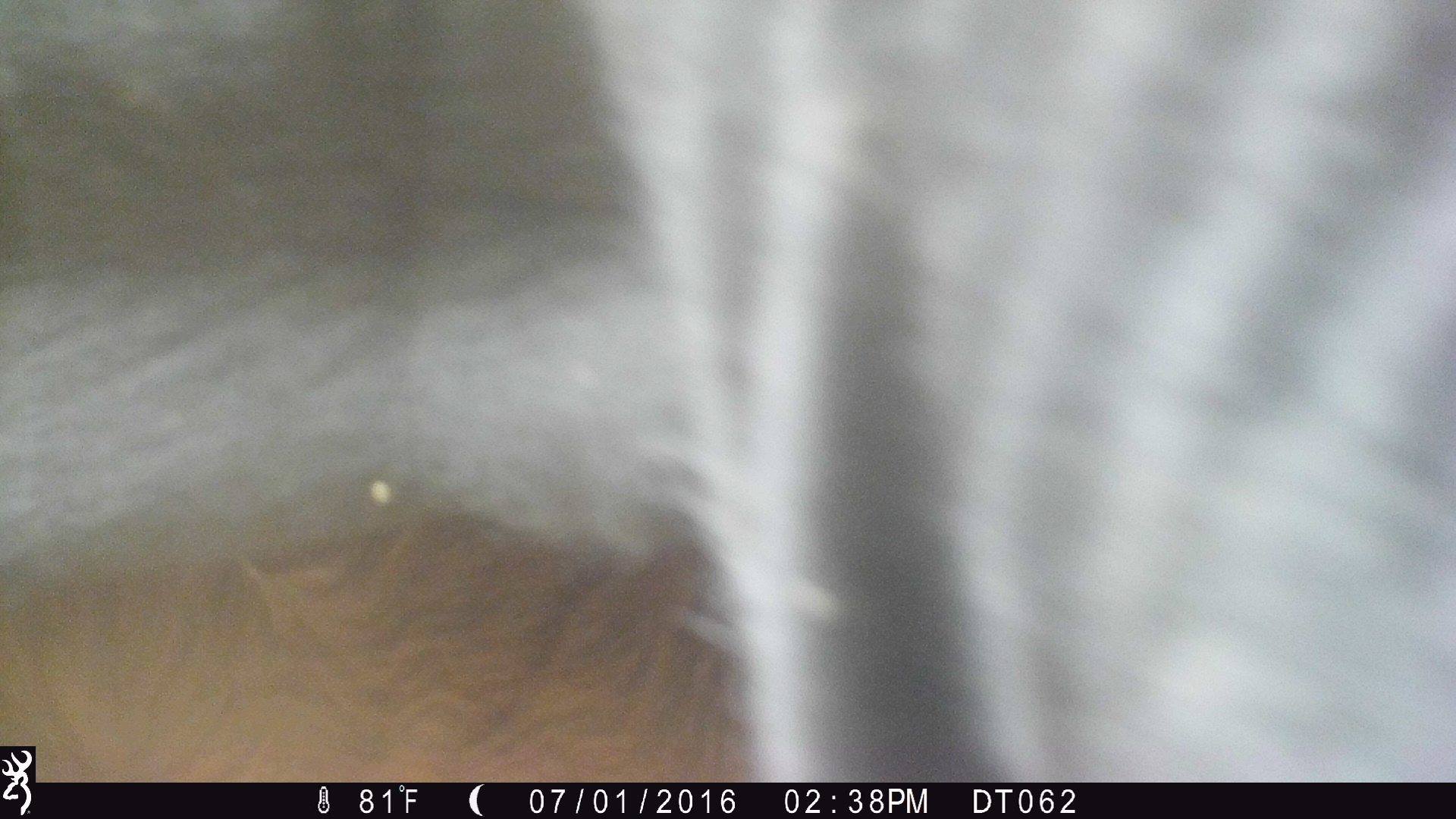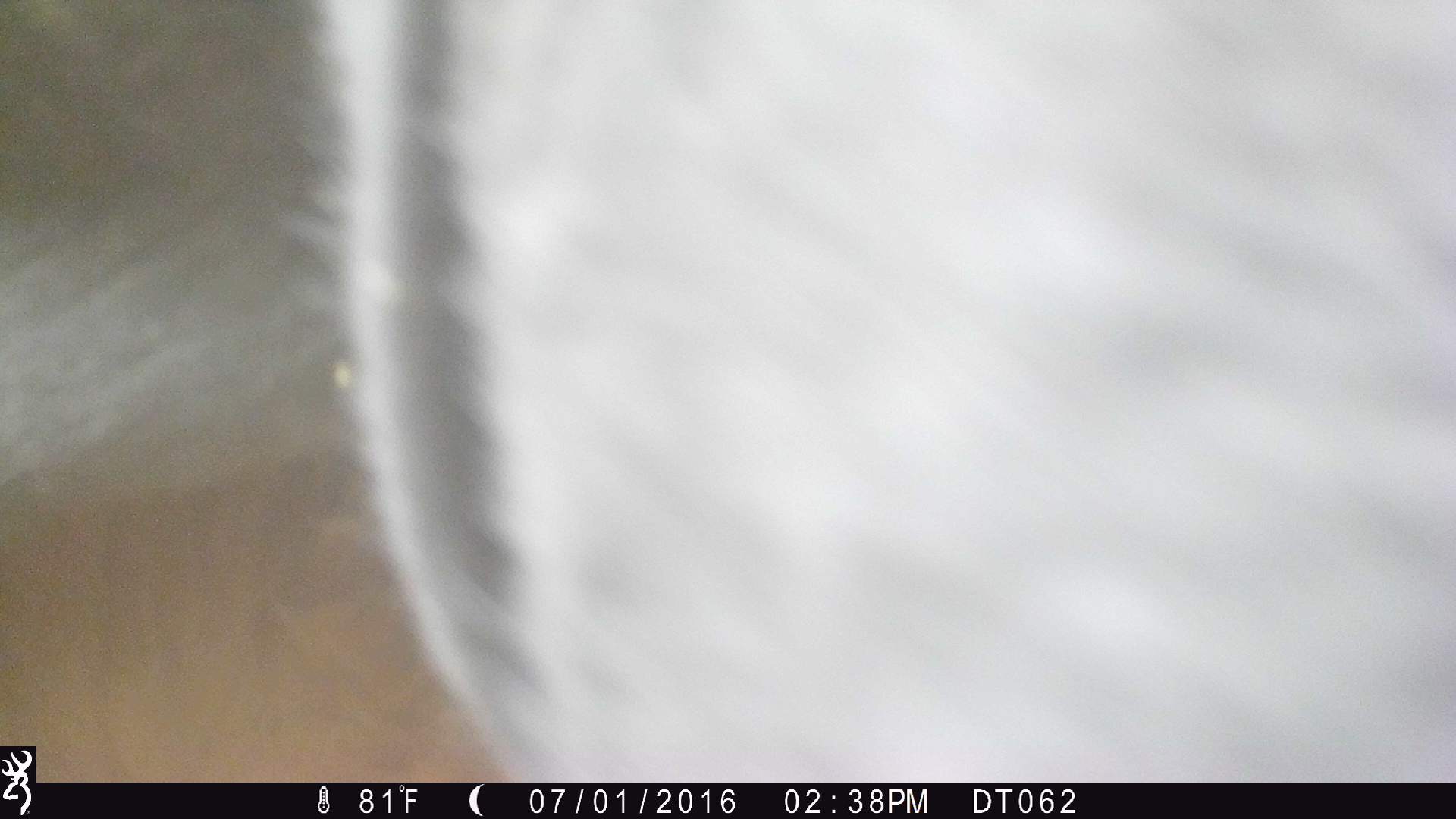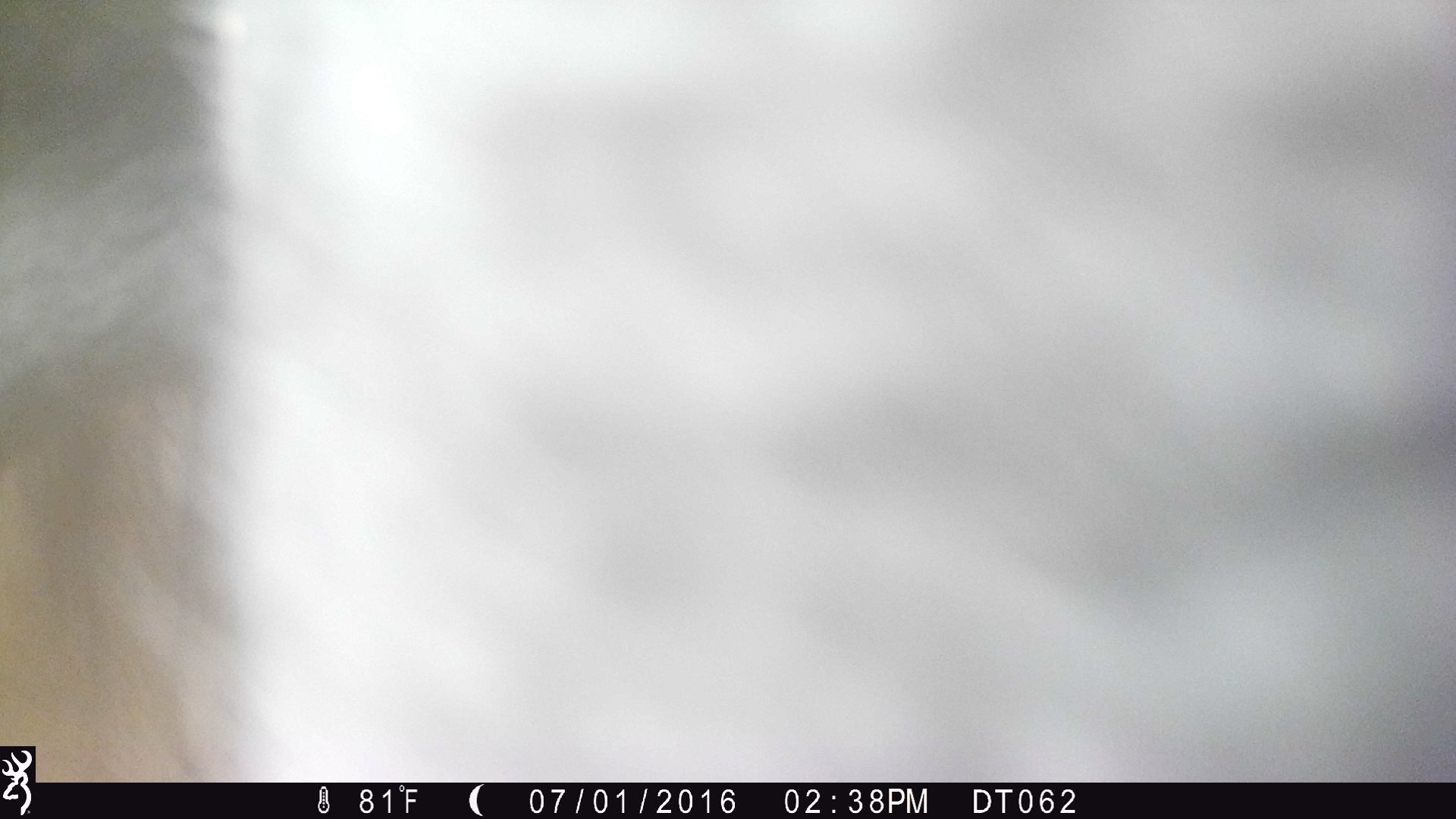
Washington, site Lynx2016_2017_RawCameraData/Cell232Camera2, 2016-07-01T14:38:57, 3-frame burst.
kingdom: Animalia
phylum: Chordata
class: Mammalia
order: Artiodactyla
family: Bovidae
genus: Bos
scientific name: Bos taurus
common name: domestic cattle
Domestic cattle (Bos taurus). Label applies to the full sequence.